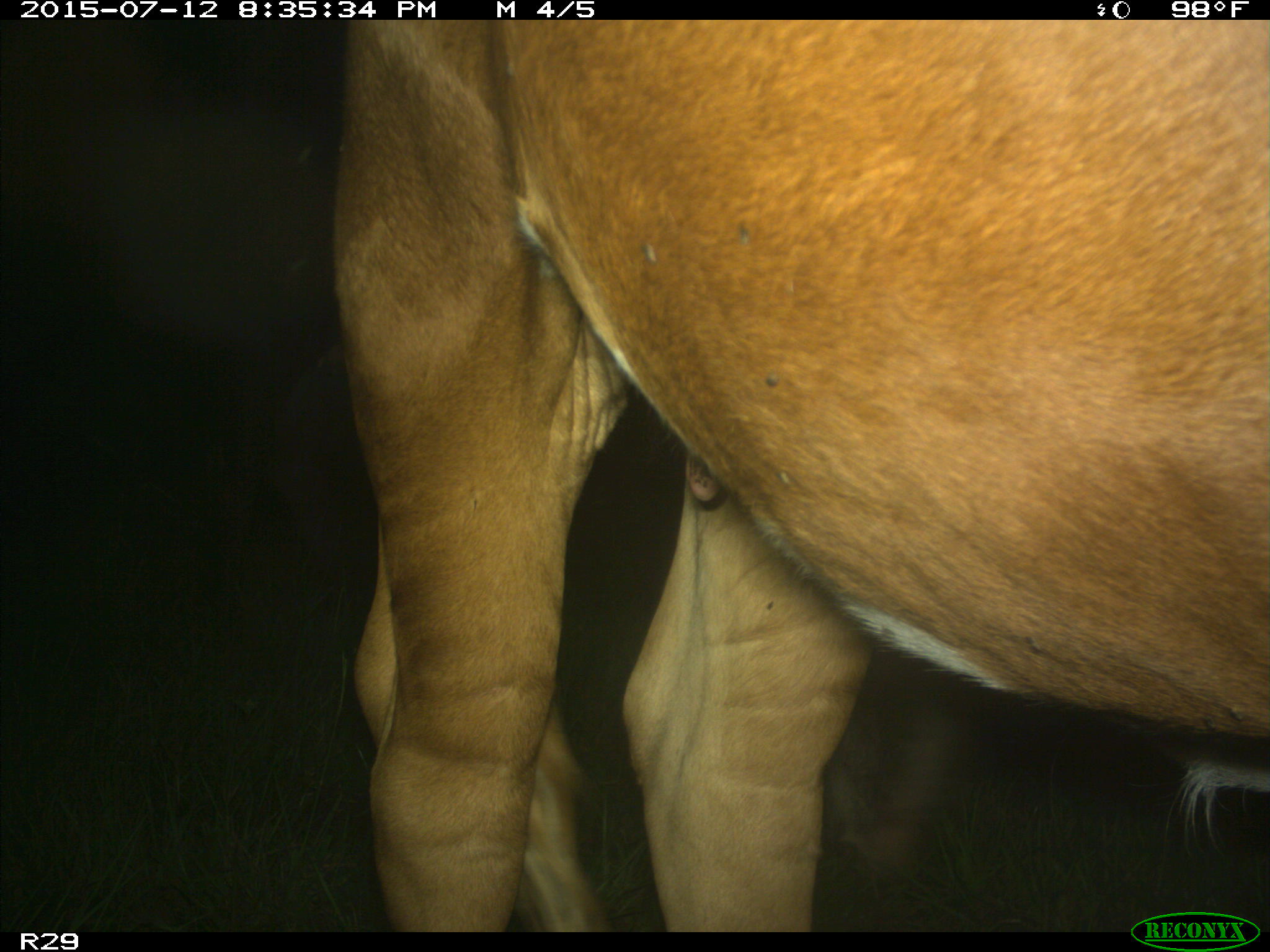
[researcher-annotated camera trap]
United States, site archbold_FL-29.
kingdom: Animalia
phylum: Chordata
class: Mammalia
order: Artiodactyla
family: Bovidae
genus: Bos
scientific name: Bos taurus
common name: domestic cow